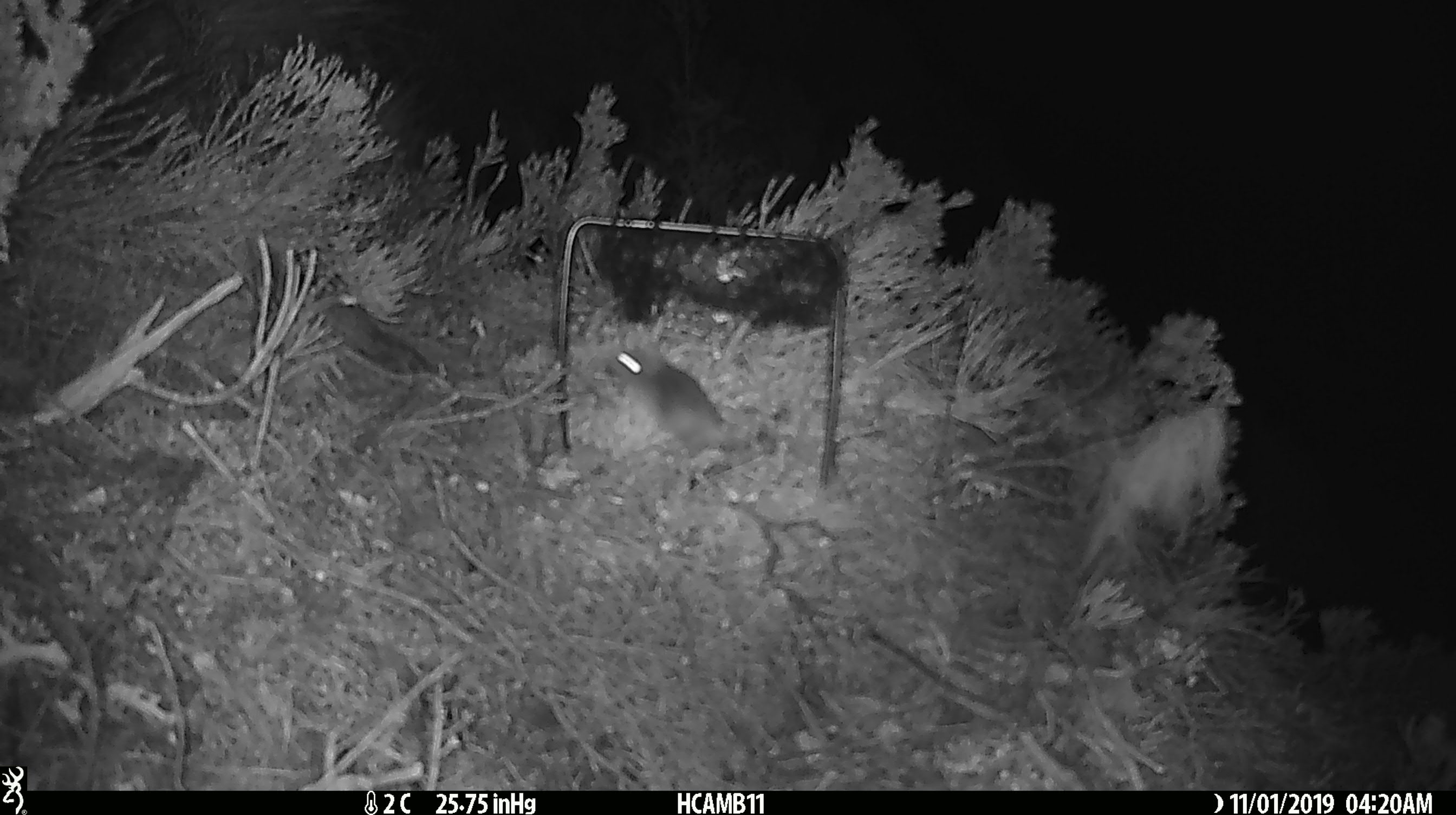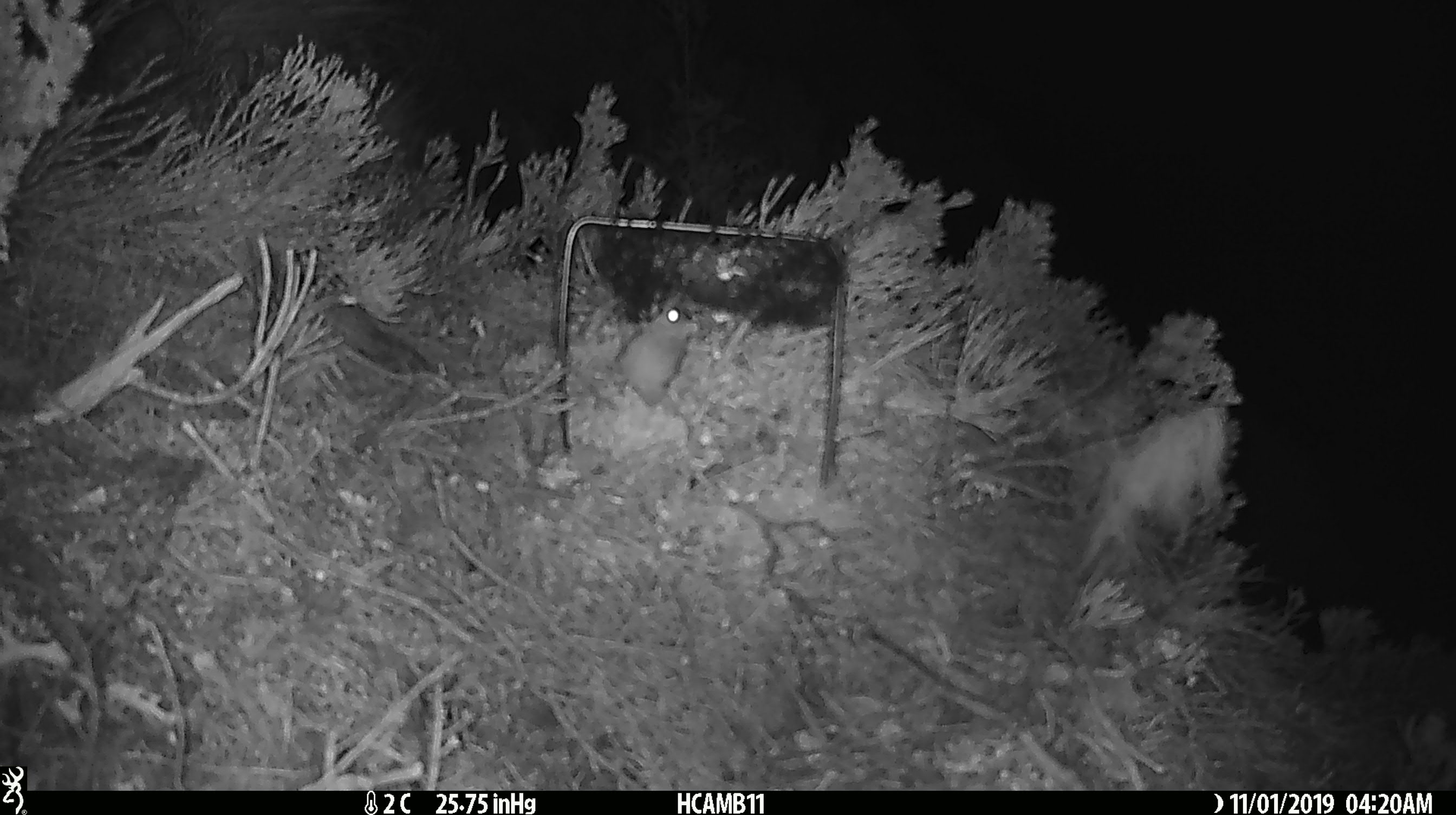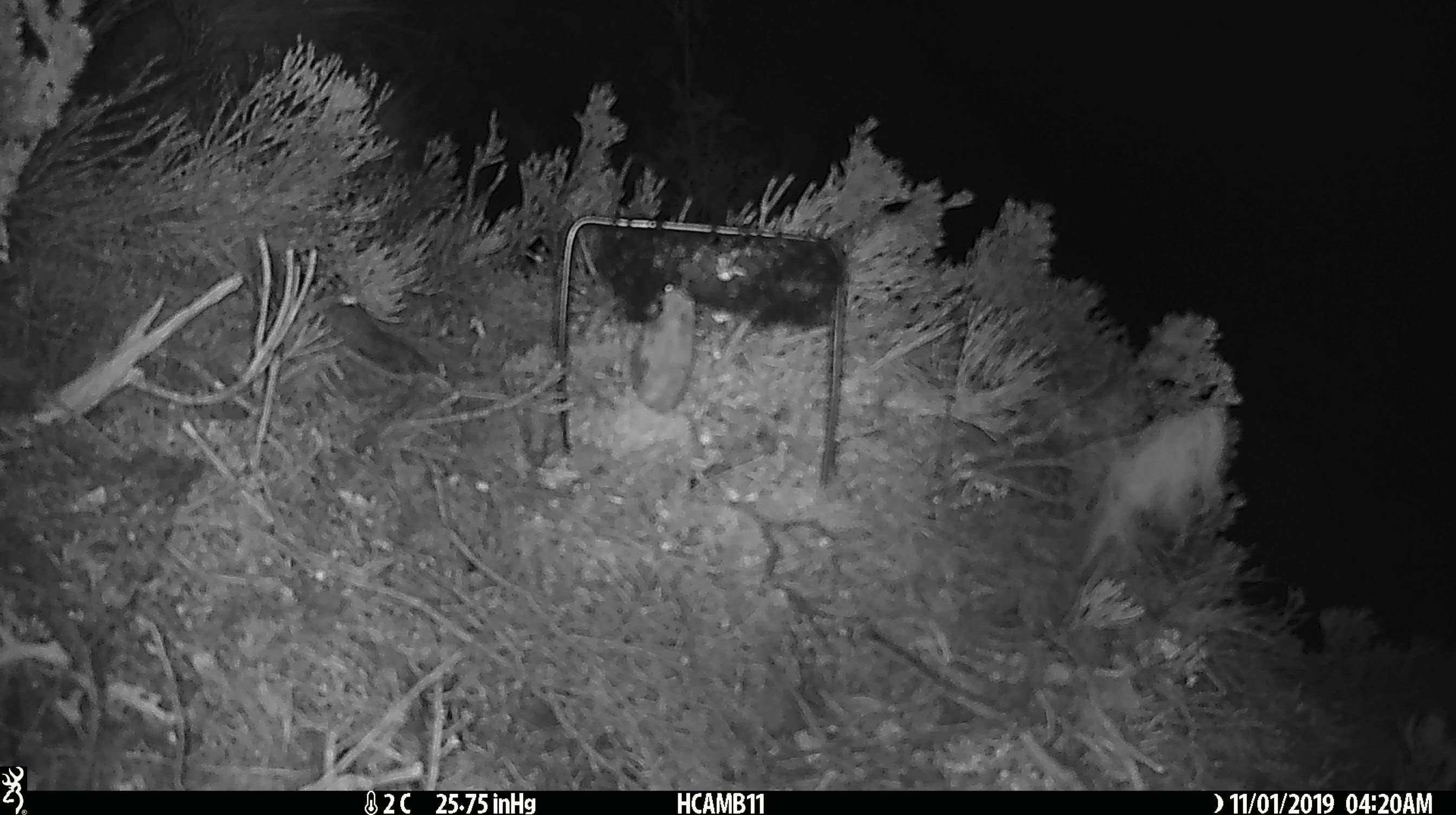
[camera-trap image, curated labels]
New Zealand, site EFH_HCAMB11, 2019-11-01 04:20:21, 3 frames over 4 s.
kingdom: Animalia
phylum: Chordata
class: Mammalia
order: Rodentia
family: Muridae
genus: Mus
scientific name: Mus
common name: mouse